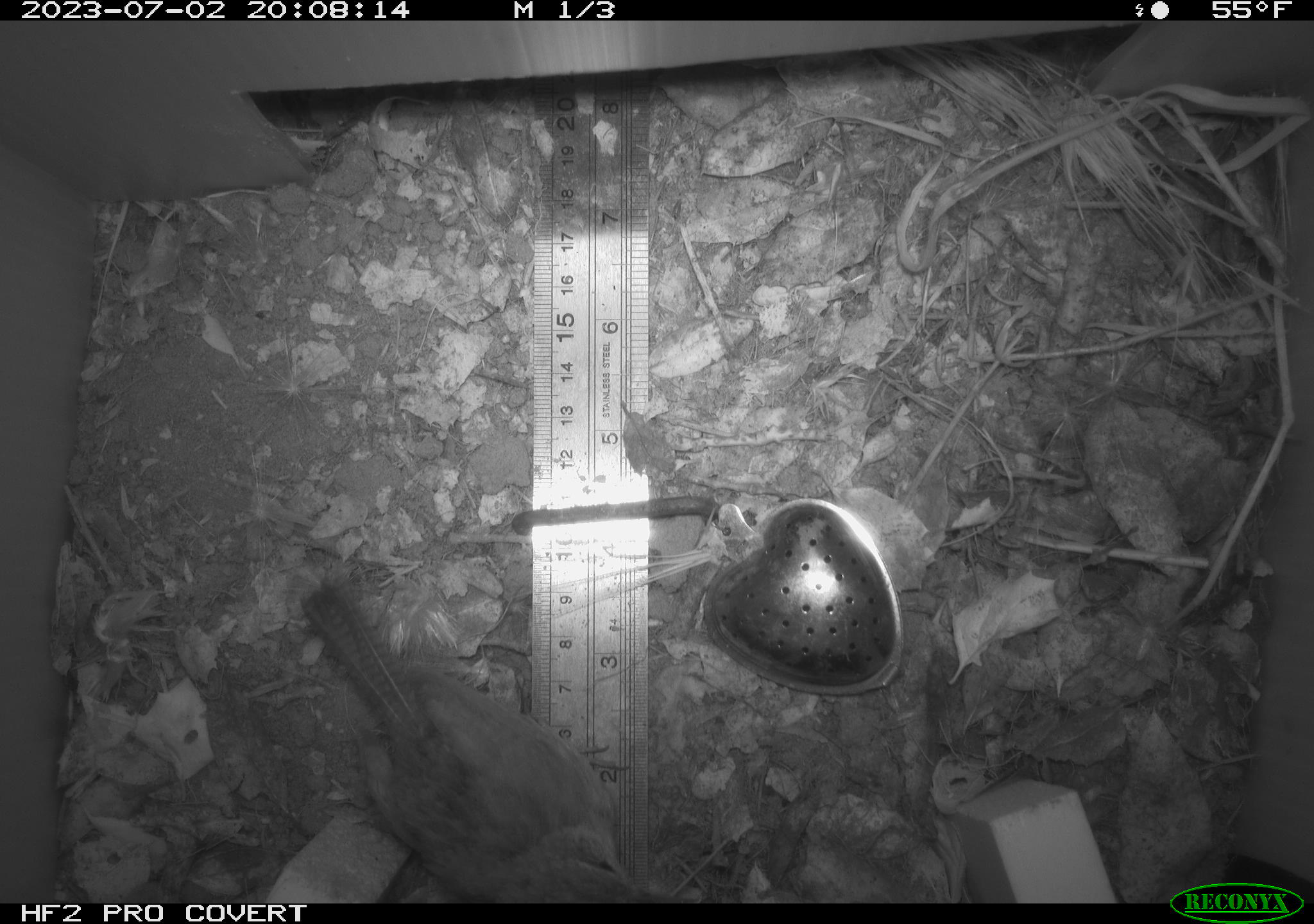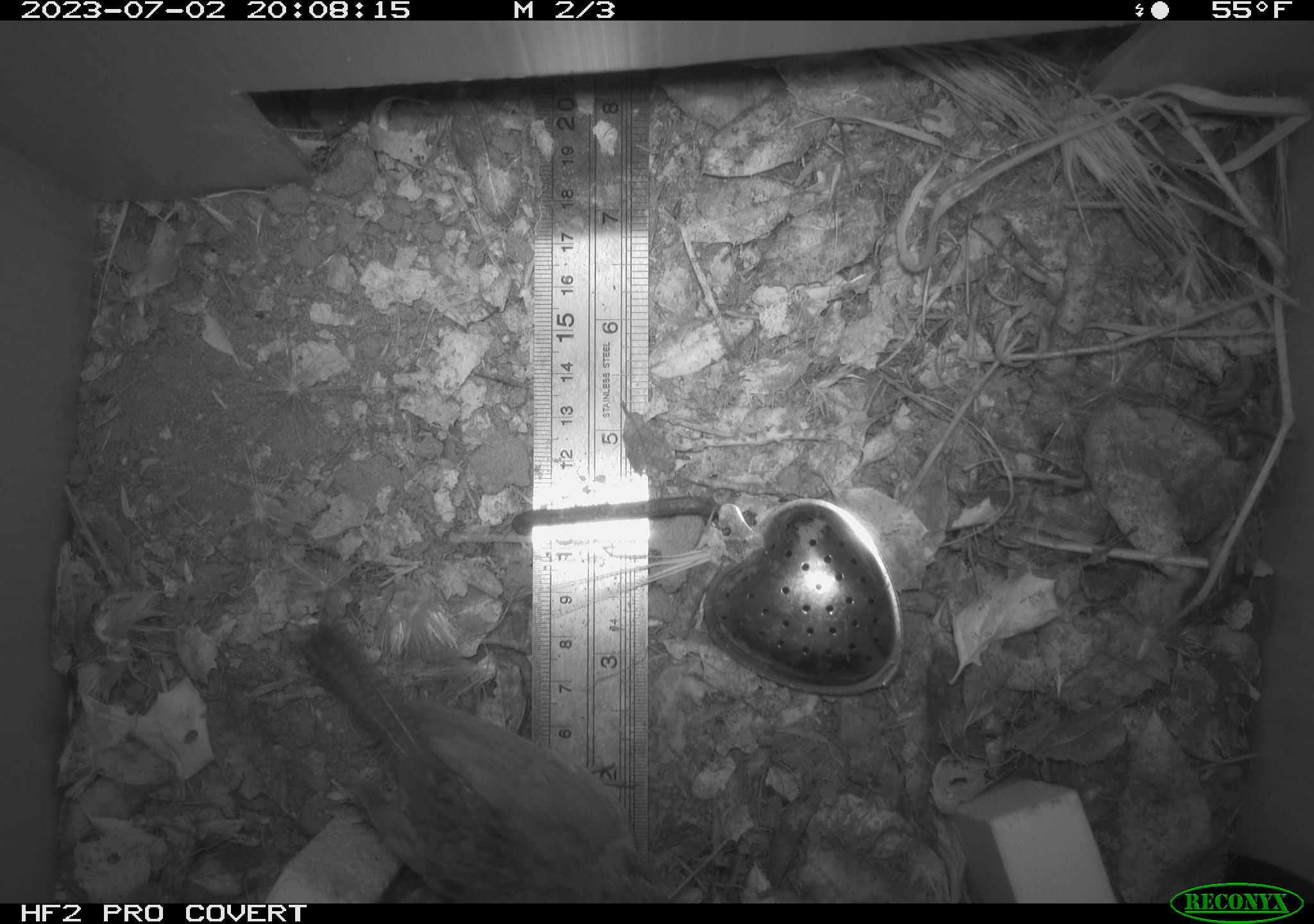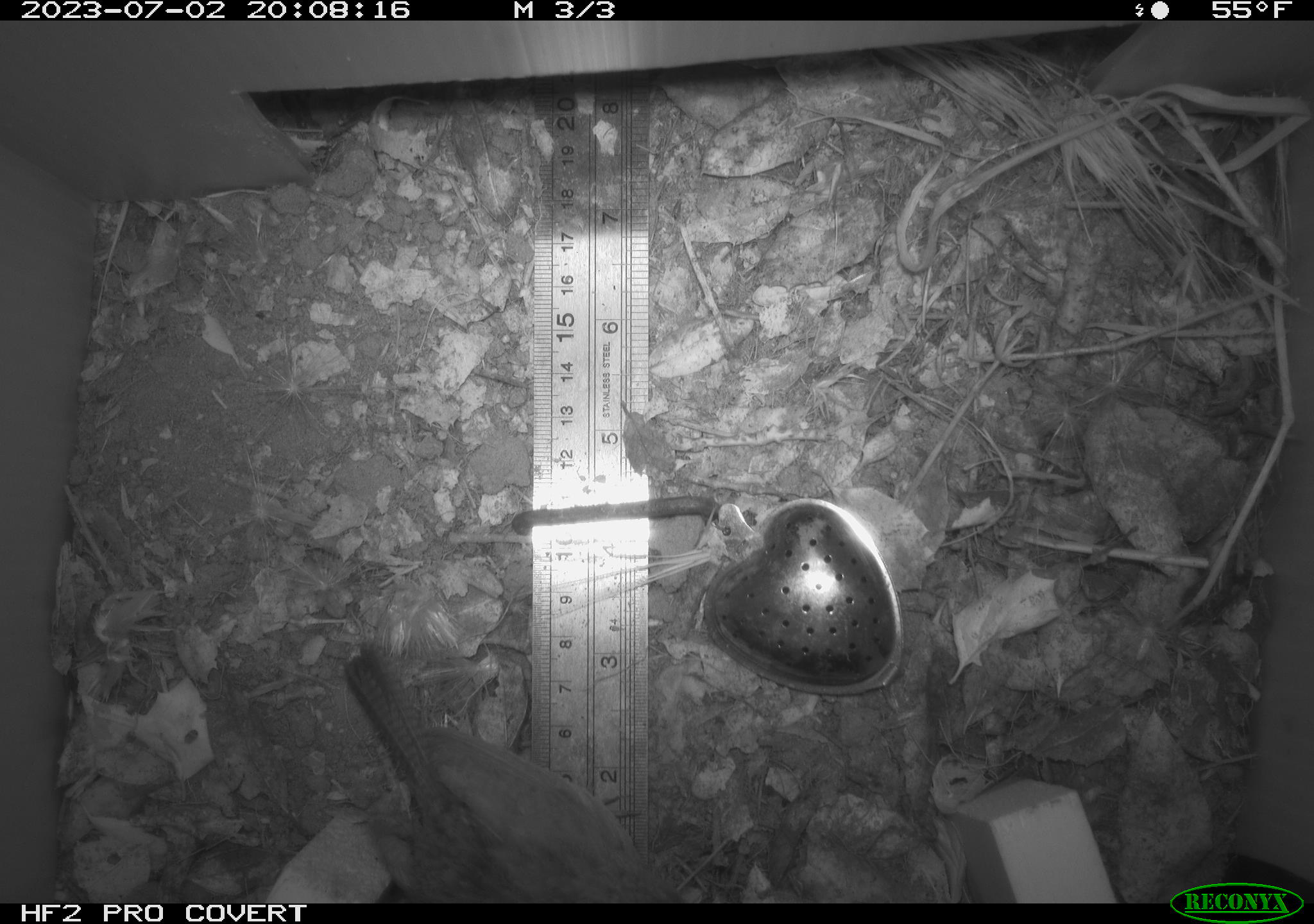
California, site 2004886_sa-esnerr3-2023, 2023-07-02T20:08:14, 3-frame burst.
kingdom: Animalia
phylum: Chordata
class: Aves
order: Passeriformes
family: Troglodytidae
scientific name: Troglodytidae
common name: wren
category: troglodytidae family